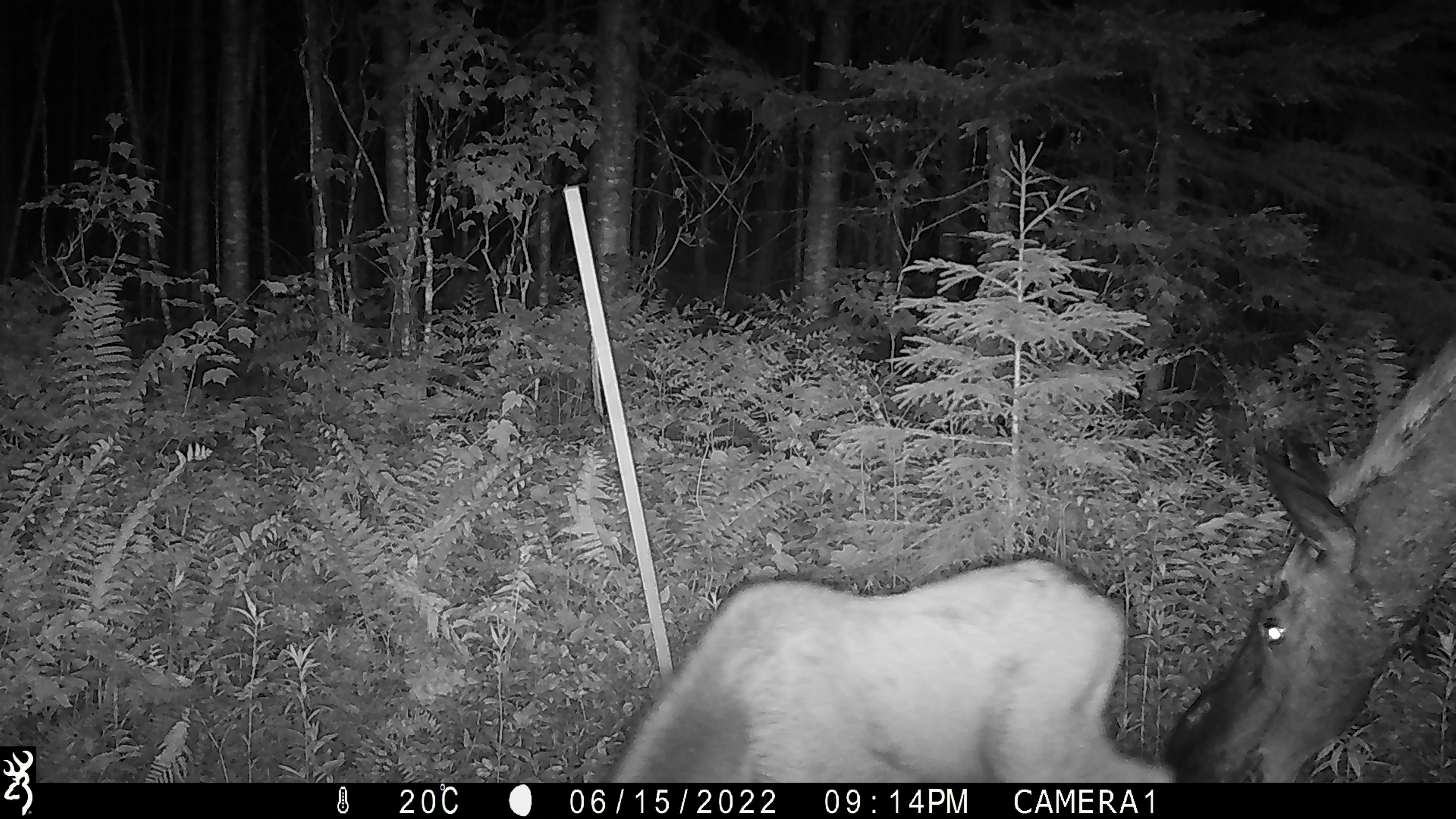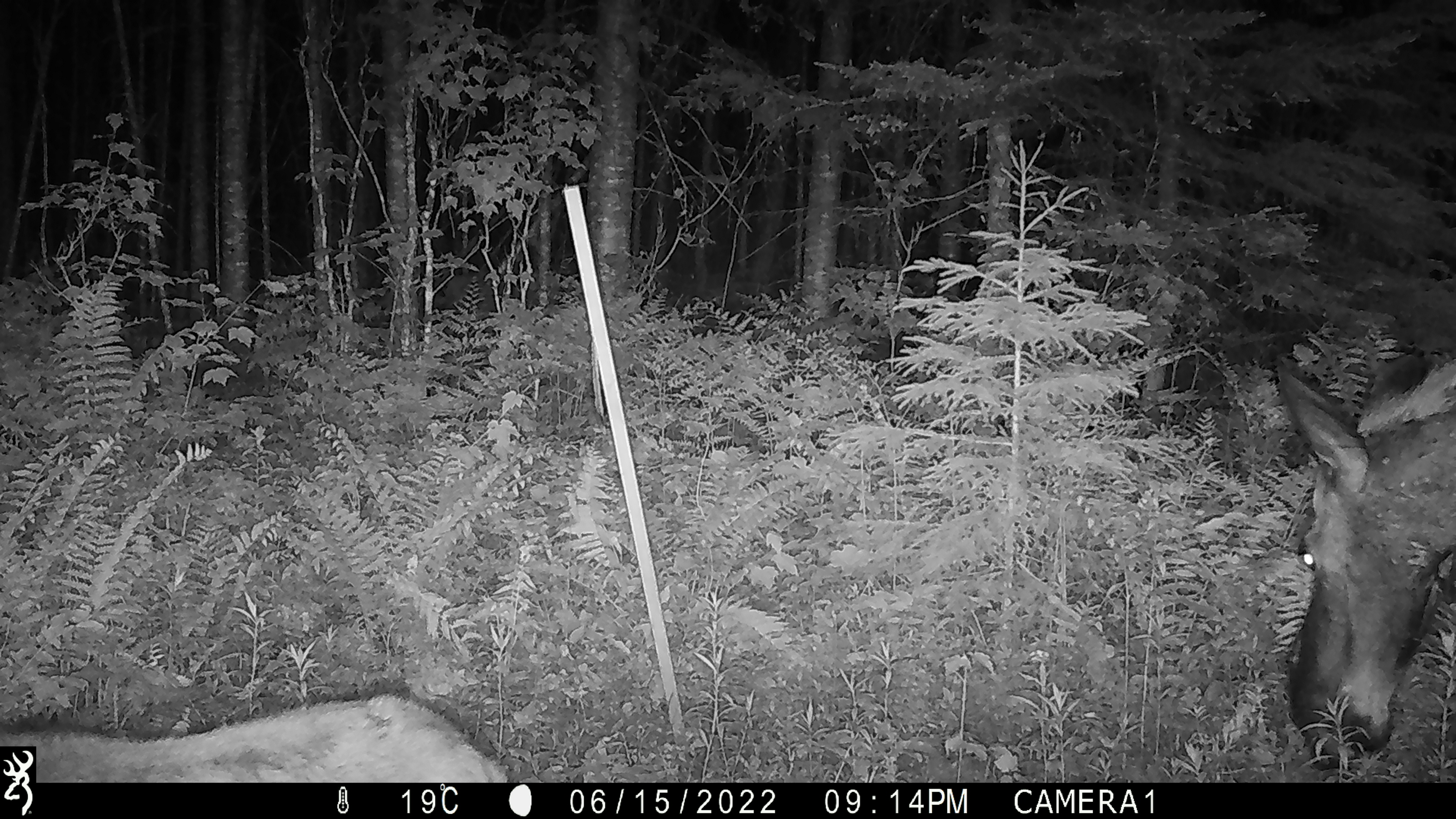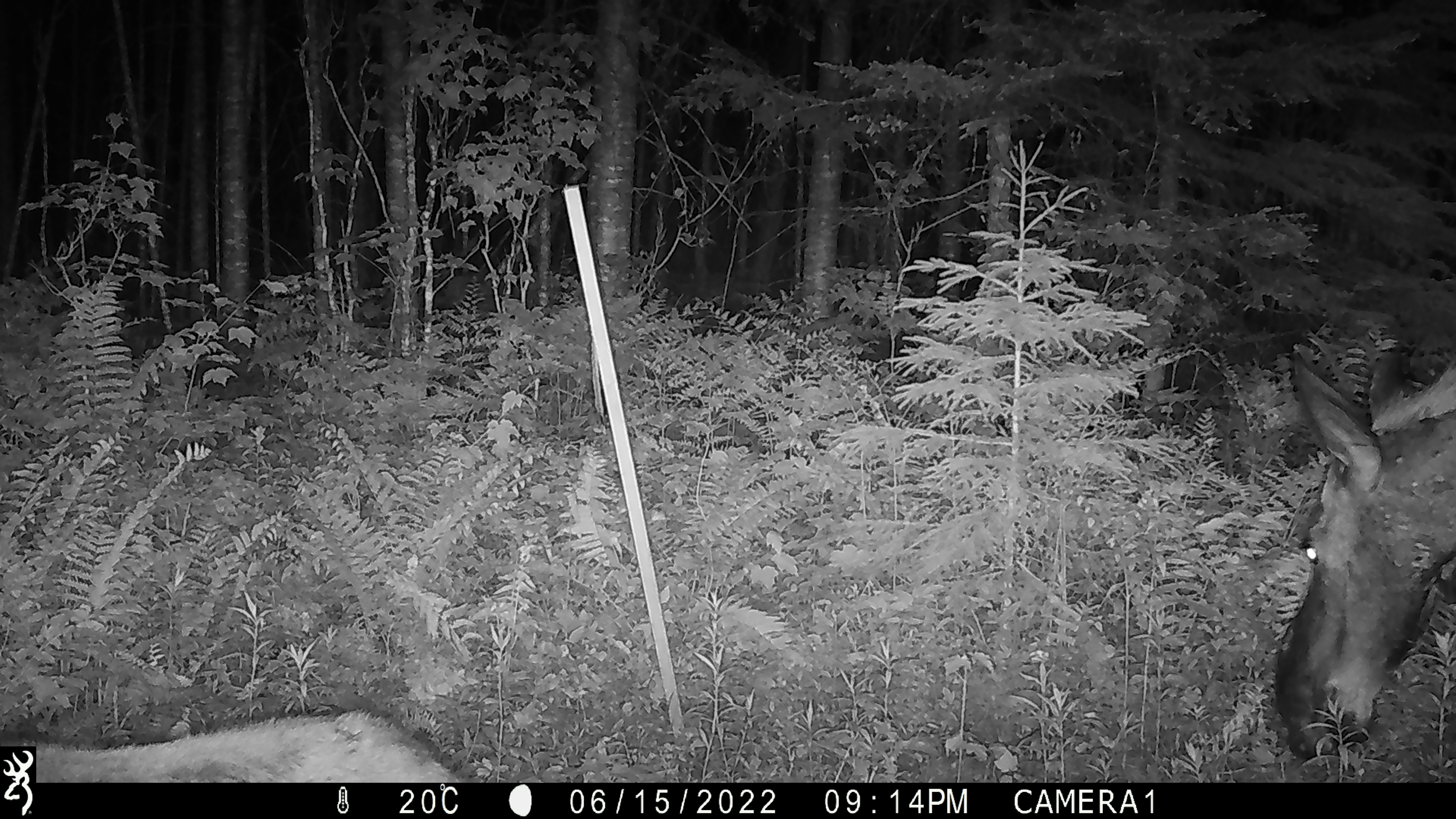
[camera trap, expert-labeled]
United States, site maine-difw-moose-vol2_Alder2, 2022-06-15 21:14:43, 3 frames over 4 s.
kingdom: Animalia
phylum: Chordata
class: Mammalia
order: Artiodactyla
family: Cervidae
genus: Alces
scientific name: Alces alces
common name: moose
Moose (Alces alces).